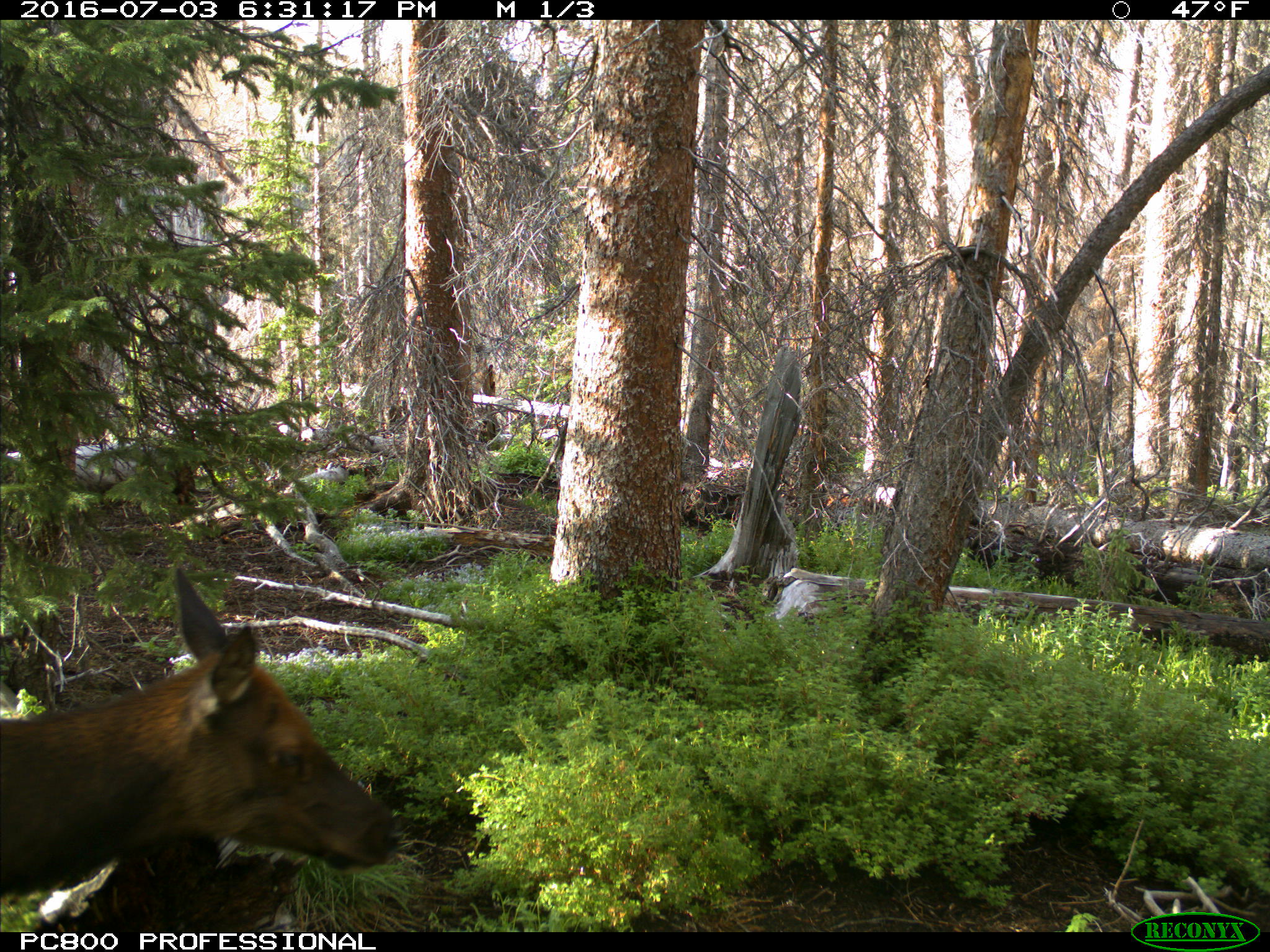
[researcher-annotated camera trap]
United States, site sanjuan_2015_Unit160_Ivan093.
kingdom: Animalia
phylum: Chordata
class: Mammalia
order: Artiodactyla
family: Cervidae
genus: Cervus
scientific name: Cervus elaphus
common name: red deer